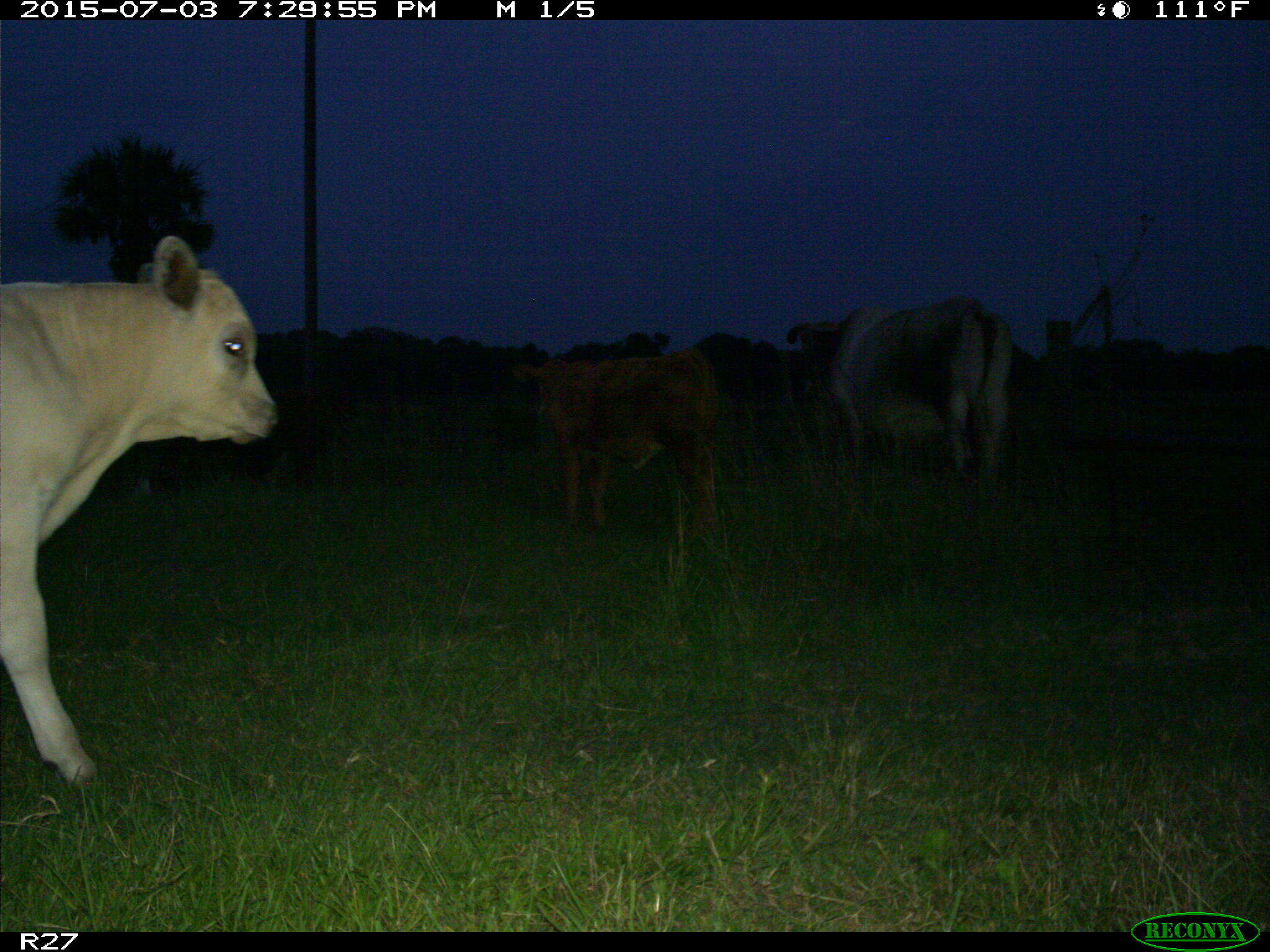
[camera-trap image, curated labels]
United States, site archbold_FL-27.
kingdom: Animalia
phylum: Chordata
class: Mammalia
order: Artiodactyla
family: Bovidae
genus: Bos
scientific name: Bos taurus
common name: domestic cow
Bos taurus (domestic cow).